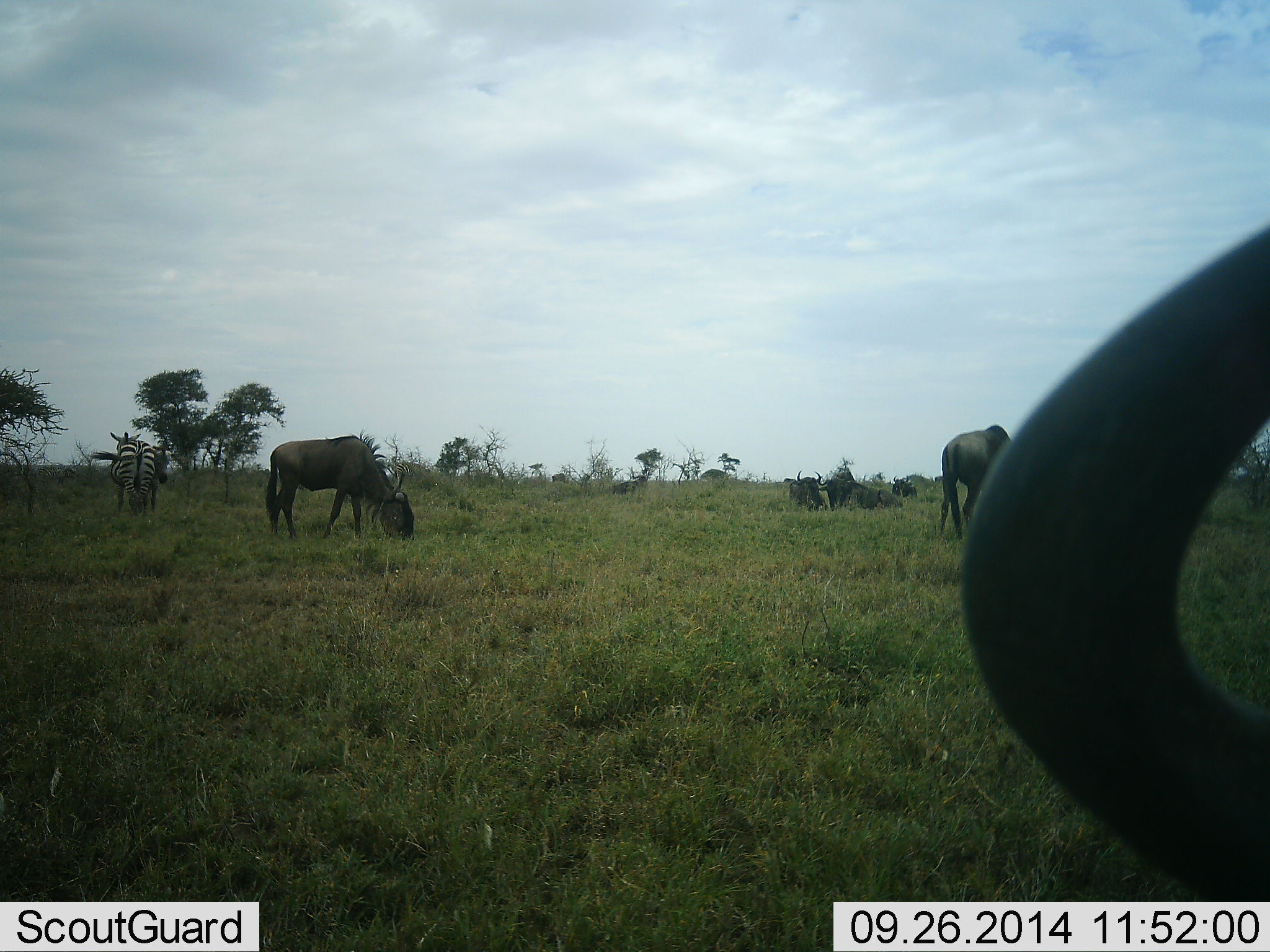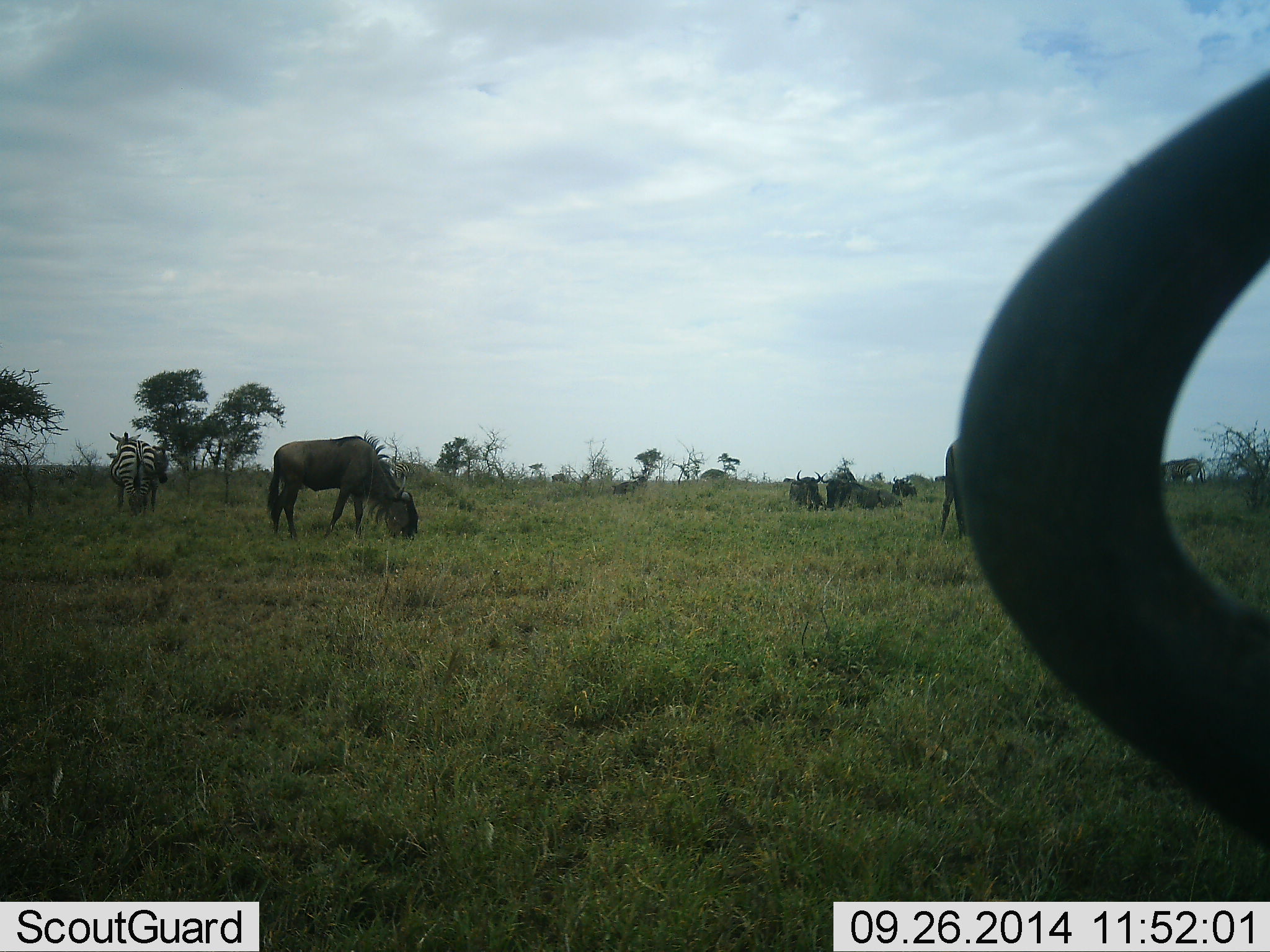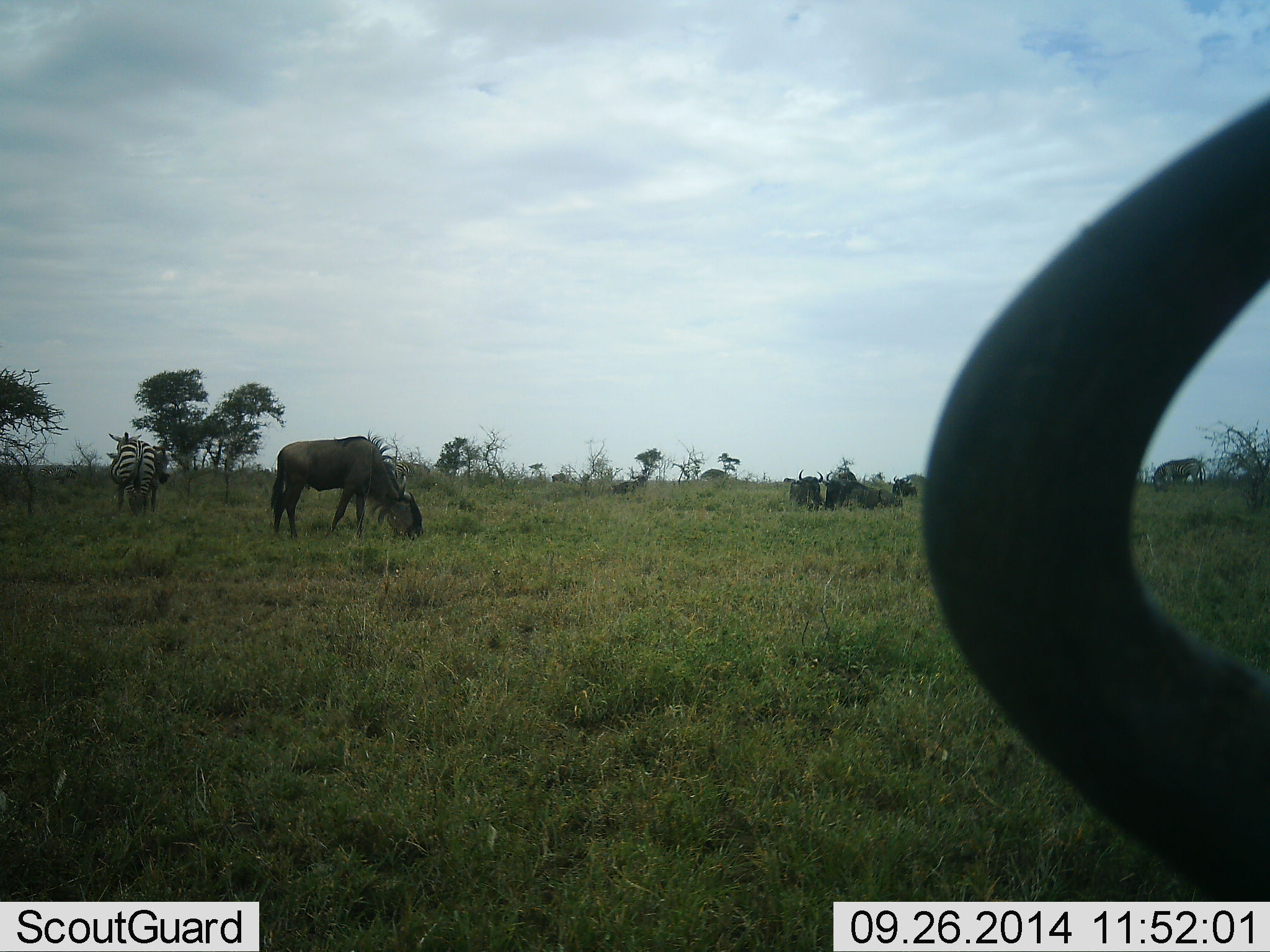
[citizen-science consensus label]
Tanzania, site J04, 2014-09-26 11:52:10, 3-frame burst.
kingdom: Animalia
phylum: Chordata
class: Mammalia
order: Artiodactyla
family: Bovidae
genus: Connochaetes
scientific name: Connochaetes taurinus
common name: blue wildebeest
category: wildebeest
Wildebeest (blue wildebeest) (Connochaetes taurinus), count 7. Behavior (volunteer vote fractions): standing 40%, resting 50%, moving 0%, interacting 0%. Young present (vote fraction): 0%. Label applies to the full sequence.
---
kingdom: Animalia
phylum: Chordata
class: Mammalia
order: Perissodactyla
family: Equidae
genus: Equus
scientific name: Equus quagga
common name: plains zebra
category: zebra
Zebra (plains zebra) (Equus quagga), count 2. Behavior (volunteer vote fractions): standing 73%, resting 0%, moving 0%, interacting 0%. Young present (vote fraction): 0%. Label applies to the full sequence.